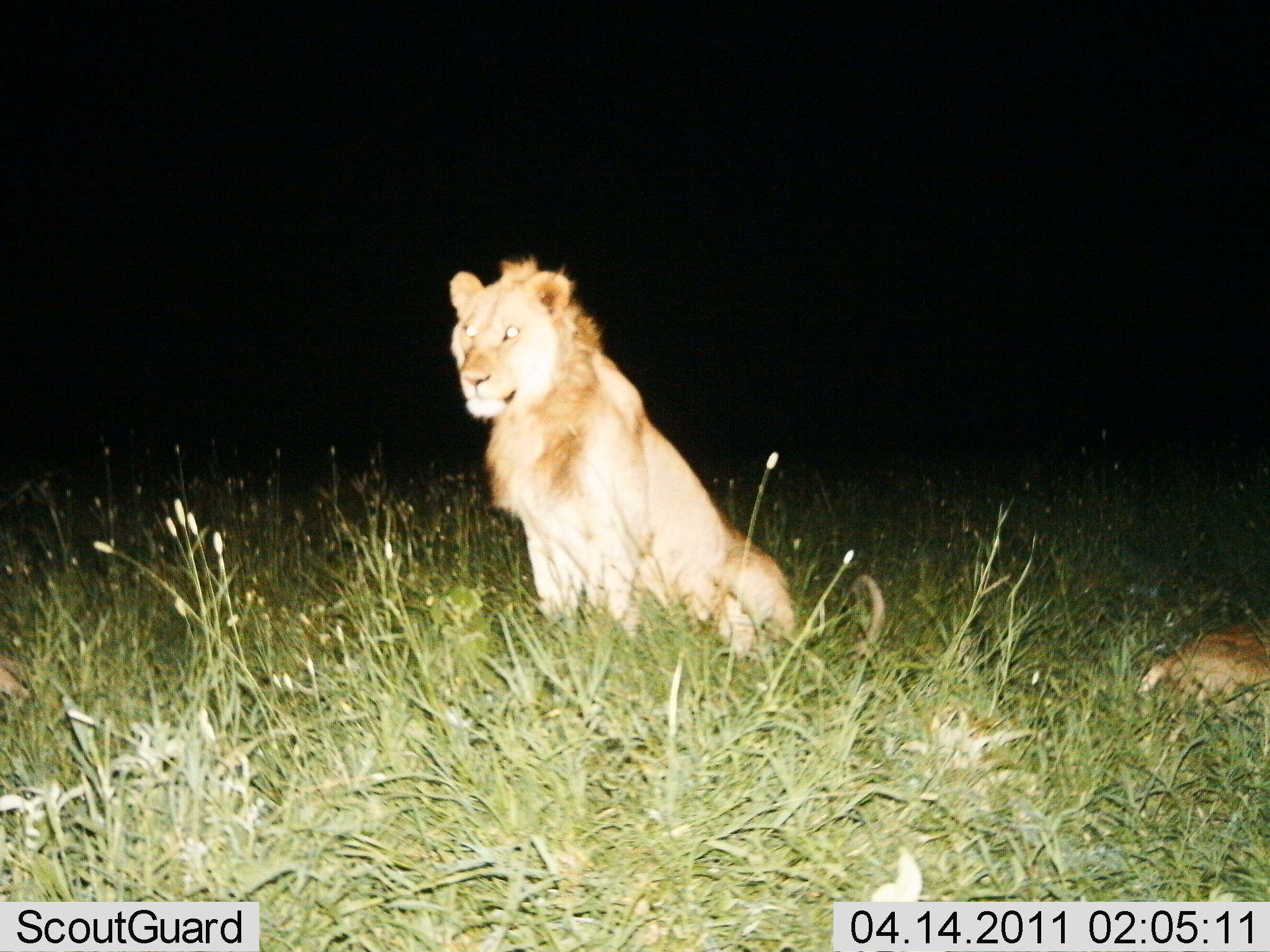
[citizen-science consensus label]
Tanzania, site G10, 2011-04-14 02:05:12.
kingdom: Animalia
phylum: Chordata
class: Mammalia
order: Carnivora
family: Felidae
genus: Panthera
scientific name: Panthera leo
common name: lion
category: lionmale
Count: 1.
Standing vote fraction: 31%.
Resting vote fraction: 81%.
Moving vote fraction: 0%.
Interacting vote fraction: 0%.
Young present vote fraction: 19%.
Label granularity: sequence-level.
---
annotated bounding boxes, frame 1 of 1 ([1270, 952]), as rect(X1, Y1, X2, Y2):
animal: rect(438, 256, 887, 656); rect(1138, 618, 1270, 756)